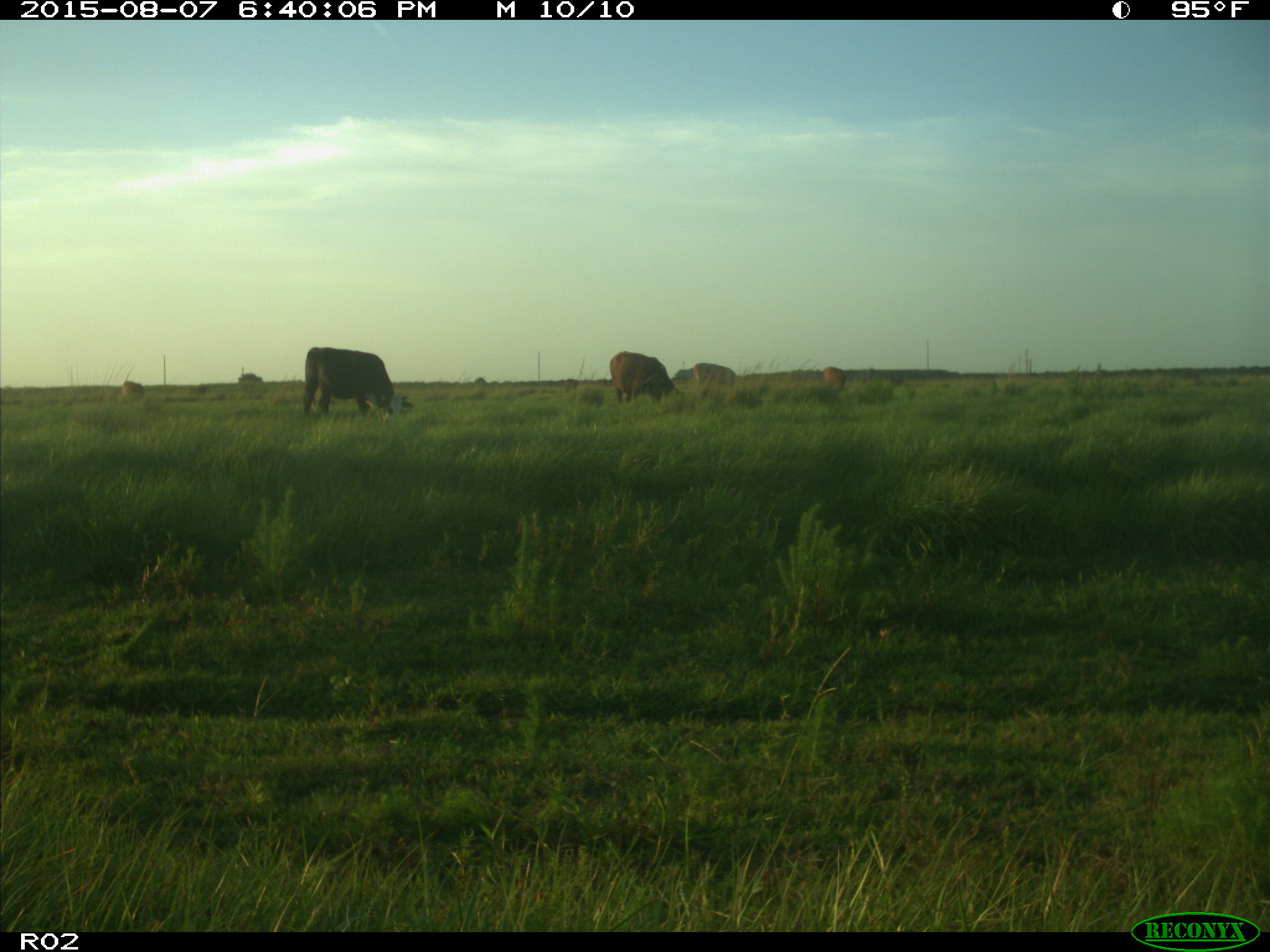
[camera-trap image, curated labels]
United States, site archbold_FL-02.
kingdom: Animalia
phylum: Chordata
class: Mammalia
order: Artiodactyla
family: Bovidae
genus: Bos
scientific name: Bos taurus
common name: domestic cow